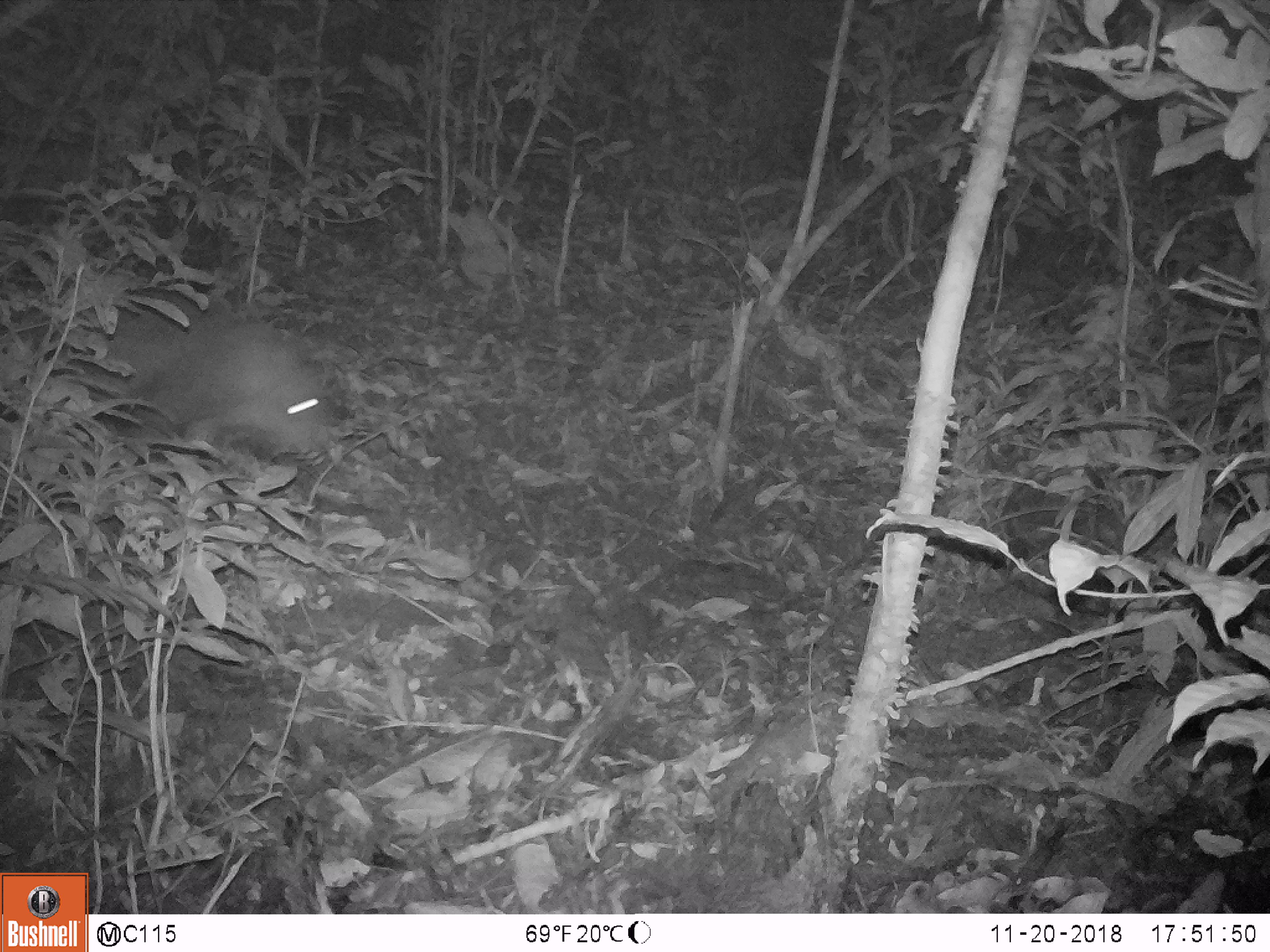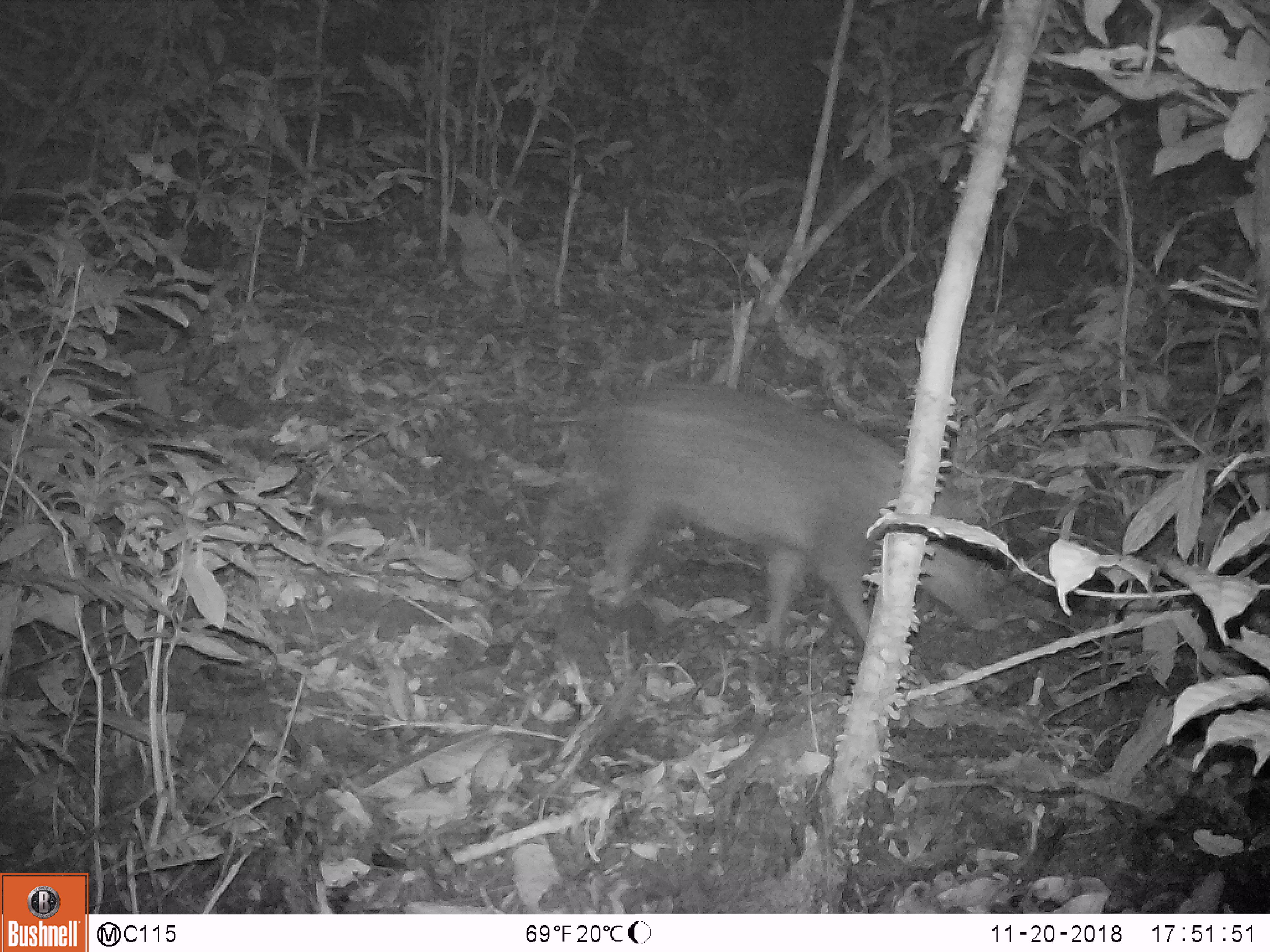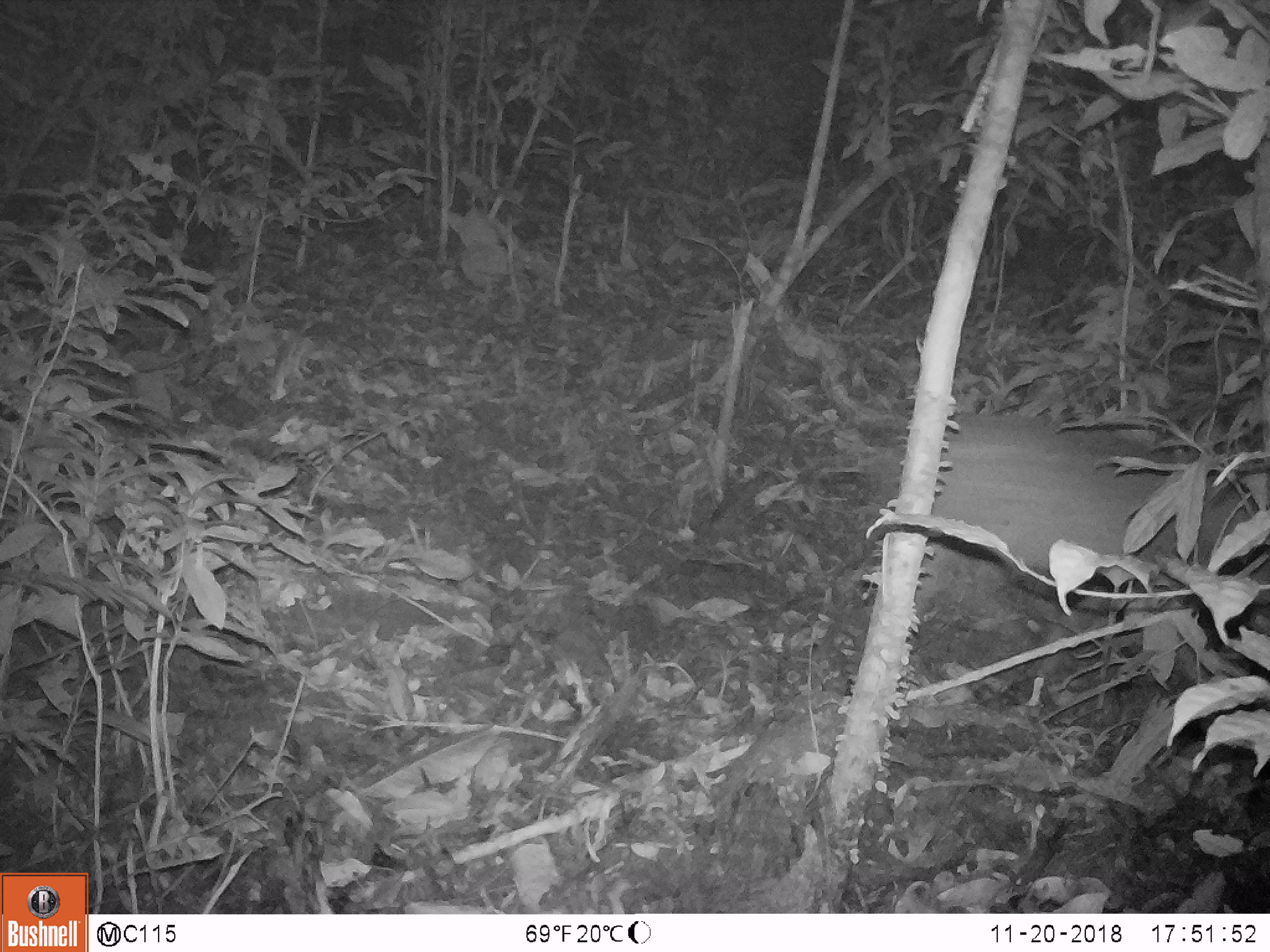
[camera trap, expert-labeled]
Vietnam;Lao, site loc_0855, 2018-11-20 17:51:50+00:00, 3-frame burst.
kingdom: Animalia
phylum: Chordata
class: Mammalia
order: Artiodactyla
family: Suidae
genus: Sus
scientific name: Sus scrofa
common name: eurasian wild pig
Eurasian wild pig (Sus scrofa). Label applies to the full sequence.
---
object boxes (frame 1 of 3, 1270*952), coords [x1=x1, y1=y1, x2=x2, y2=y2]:
eurasian wild pig: [x1=14, y1=287, x2=330, y2=470]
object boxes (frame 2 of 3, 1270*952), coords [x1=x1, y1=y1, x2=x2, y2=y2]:
eurasian wild pig: [x1=586, y1=377, x2=999, y2=647]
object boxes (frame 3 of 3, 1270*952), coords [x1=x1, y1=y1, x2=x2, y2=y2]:
eurasian wild pig: [x1=911, y1=410, x2=1270, y2=624]